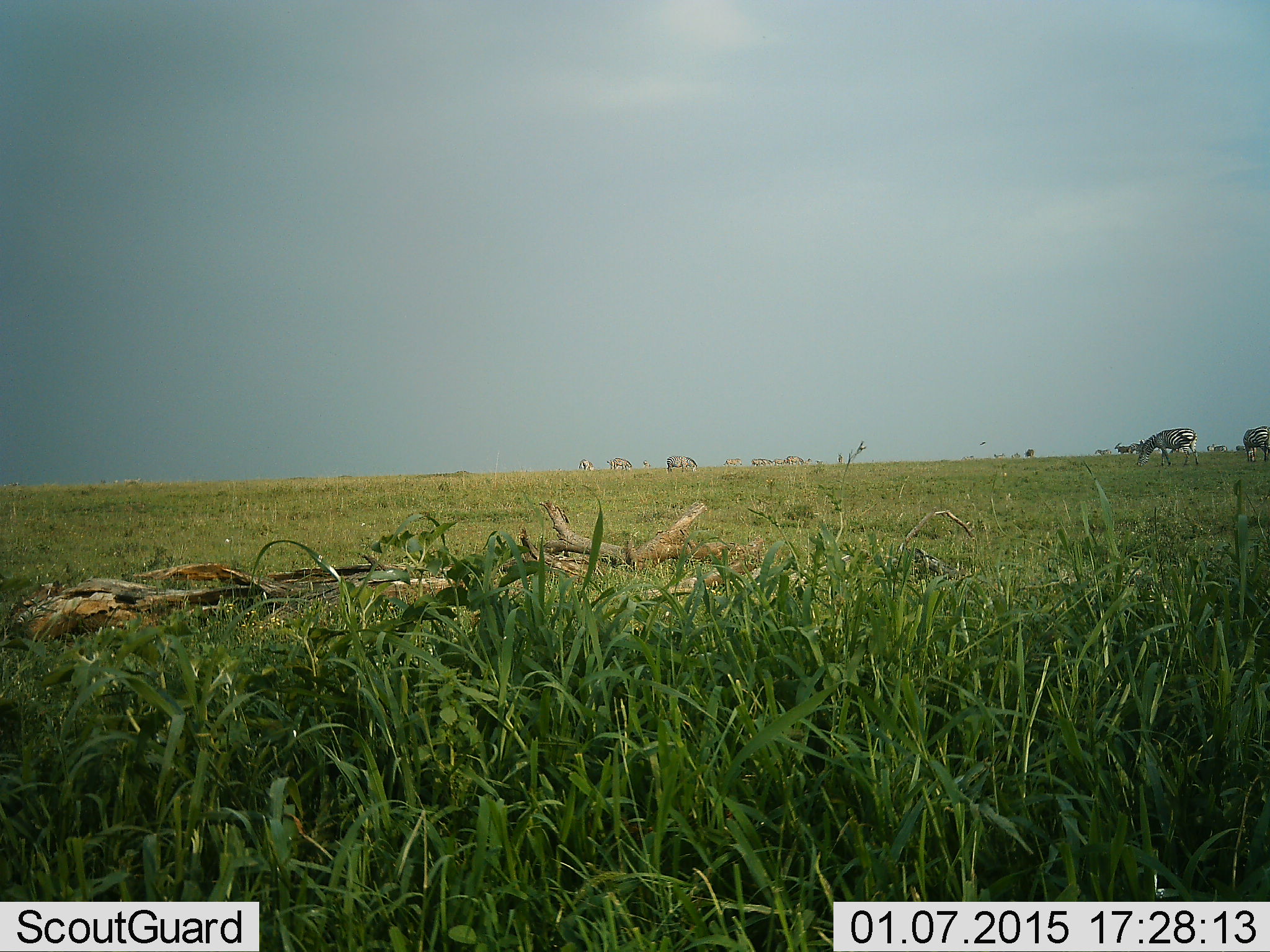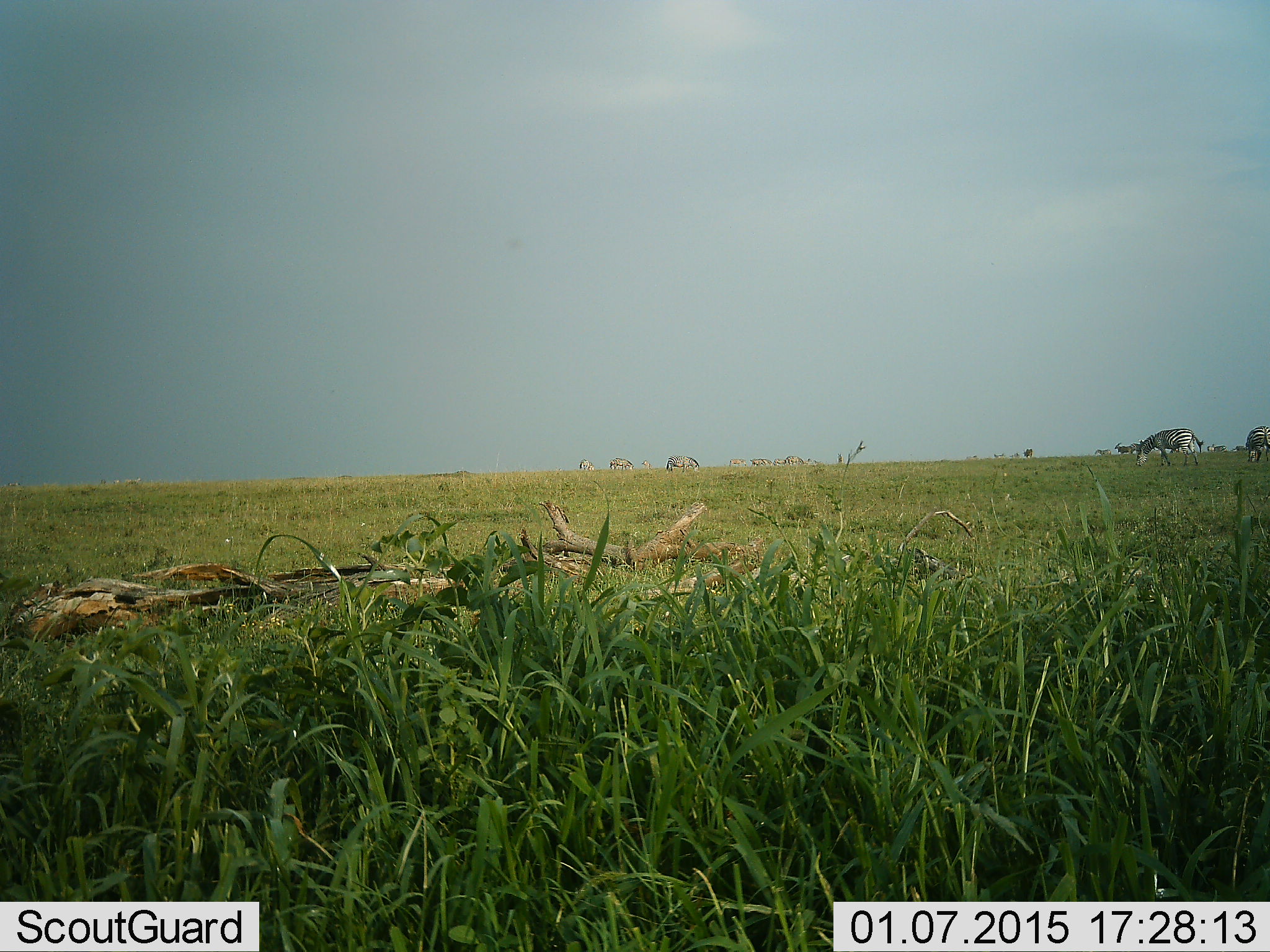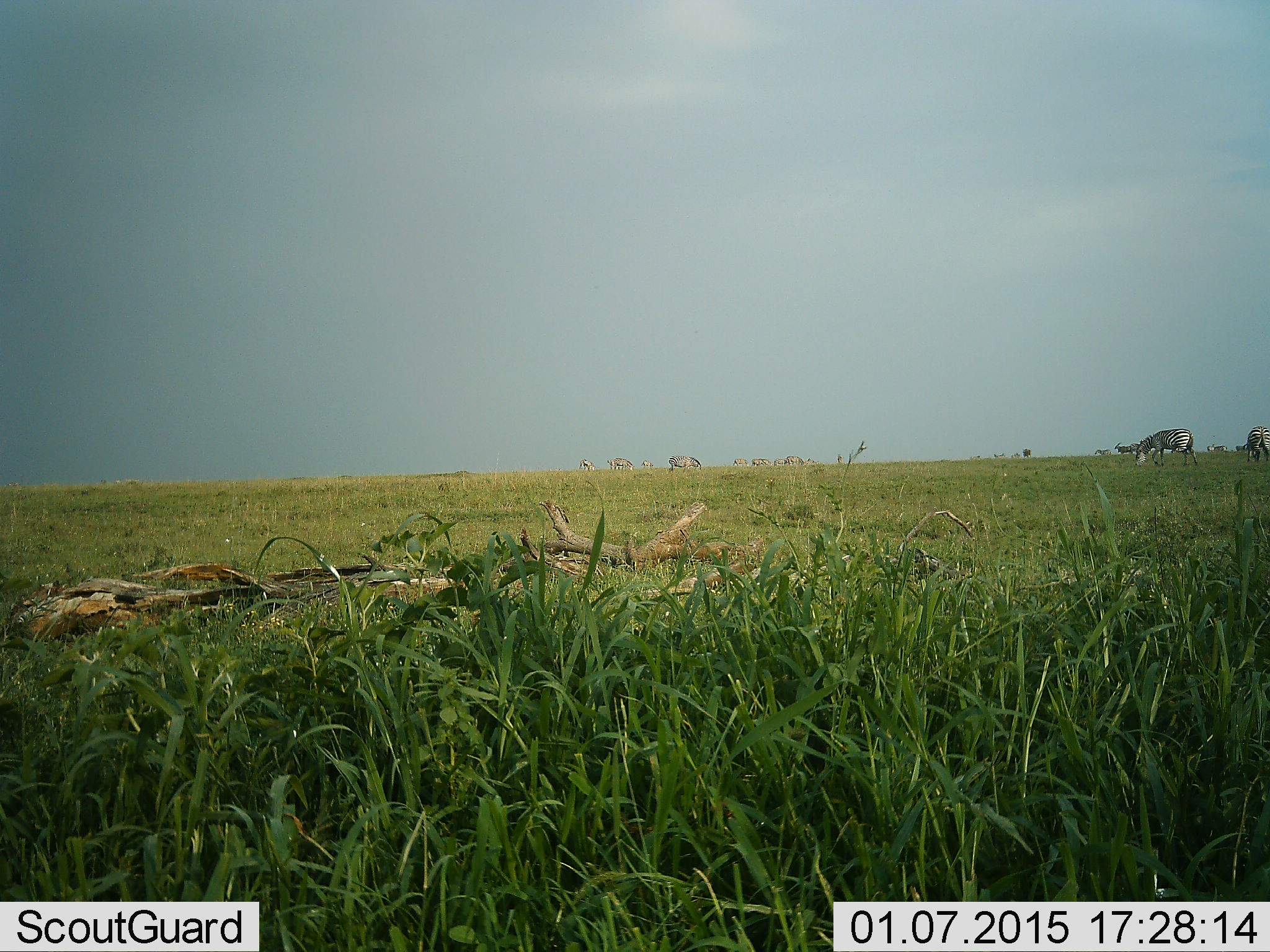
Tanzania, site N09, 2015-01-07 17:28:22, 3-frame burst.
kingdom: Animalia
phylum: Chordata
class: Mammalia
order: Perissodactyla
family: Equidae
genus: Equus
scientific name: Equus quagga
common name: plains zebra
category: zebra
Zebra (plains zebra) (Equus quagga), count 11-50. Behavior (volunteer vote fractions): standing 50%, resting 0%, moving 20%, interacting 0%. Young present (vote fraction): 0%. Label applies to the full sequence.